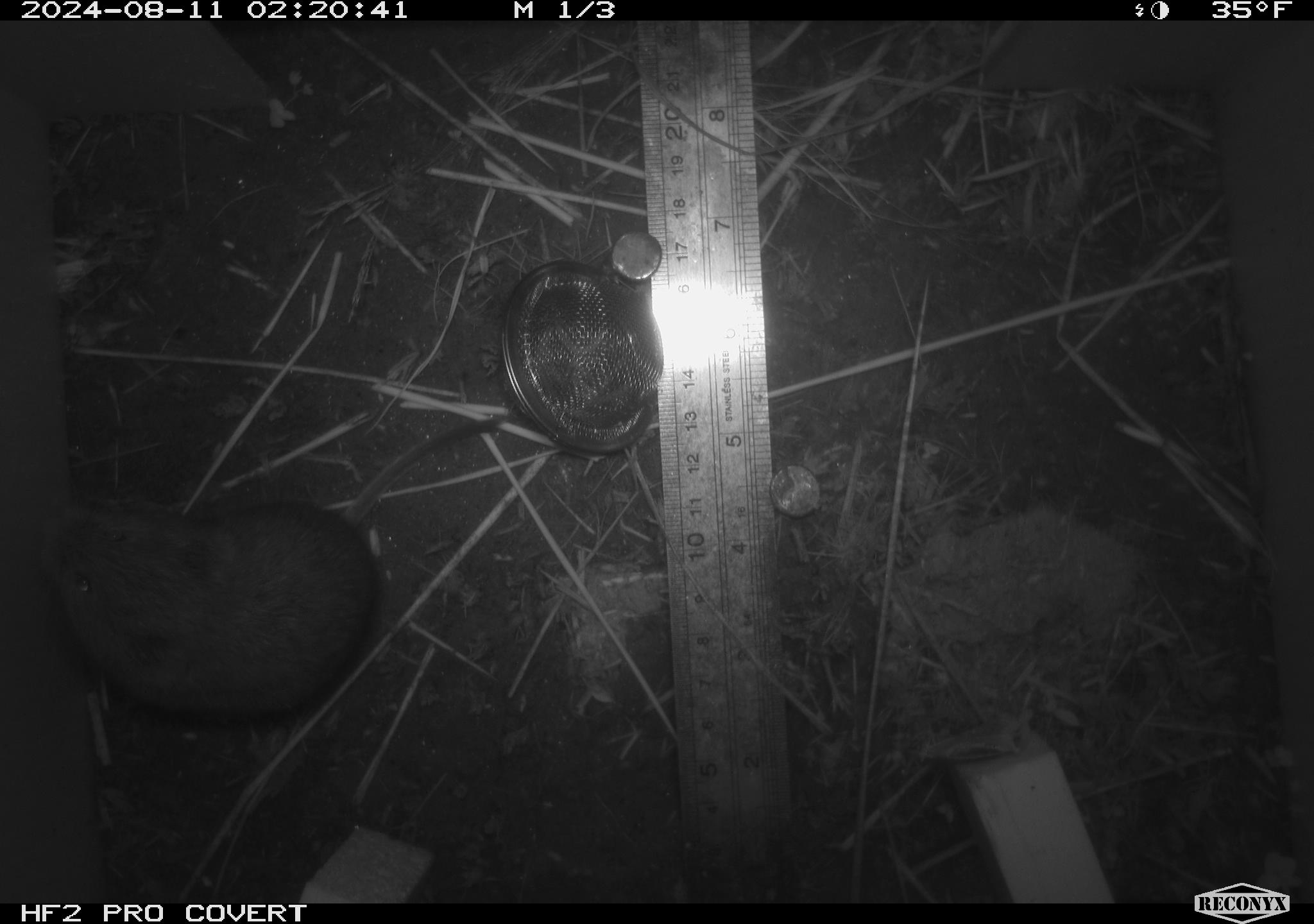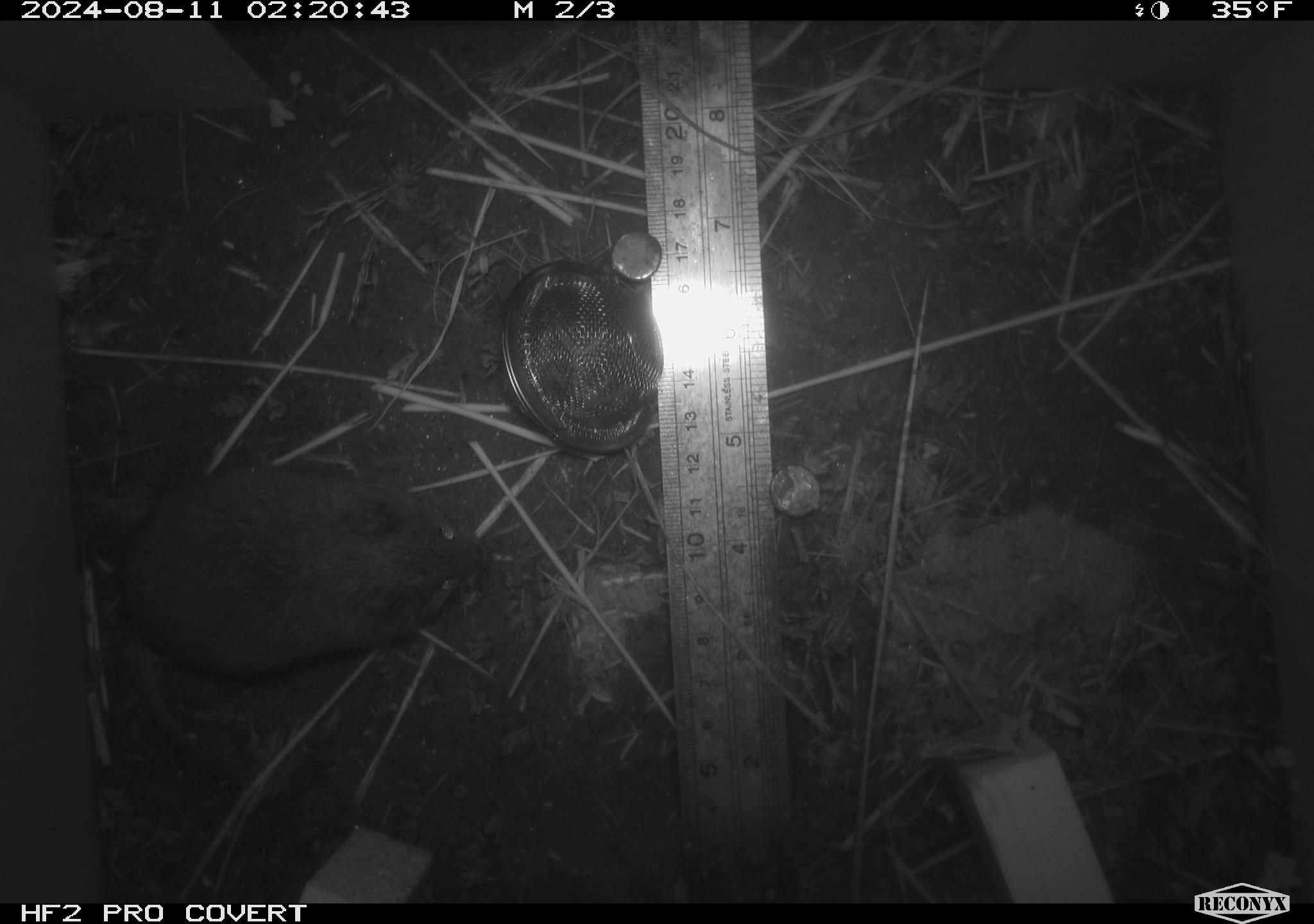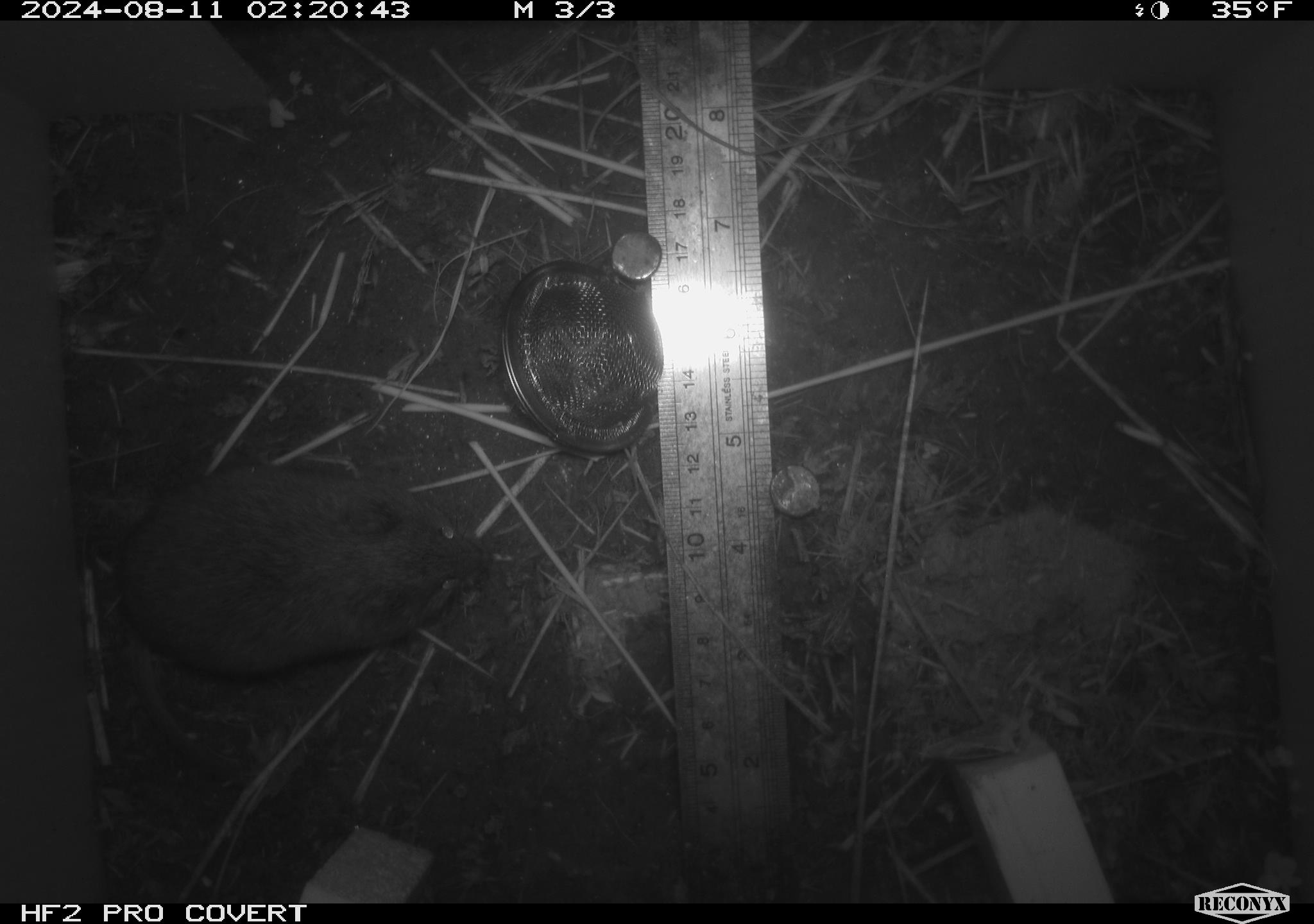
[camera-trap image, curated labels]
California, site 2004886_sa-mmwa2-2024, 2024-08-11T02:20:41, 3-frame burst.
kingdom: Animalia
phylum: Chordata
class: Mammalia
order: Rodentia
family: Cricetidae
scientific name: Arvicolinae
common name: voles, lemmings, and muskrats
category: arvicolinae subfamily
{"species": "arvicolinae subfamily (voles, lemmings, and muskrats) (Arvicolinae)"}